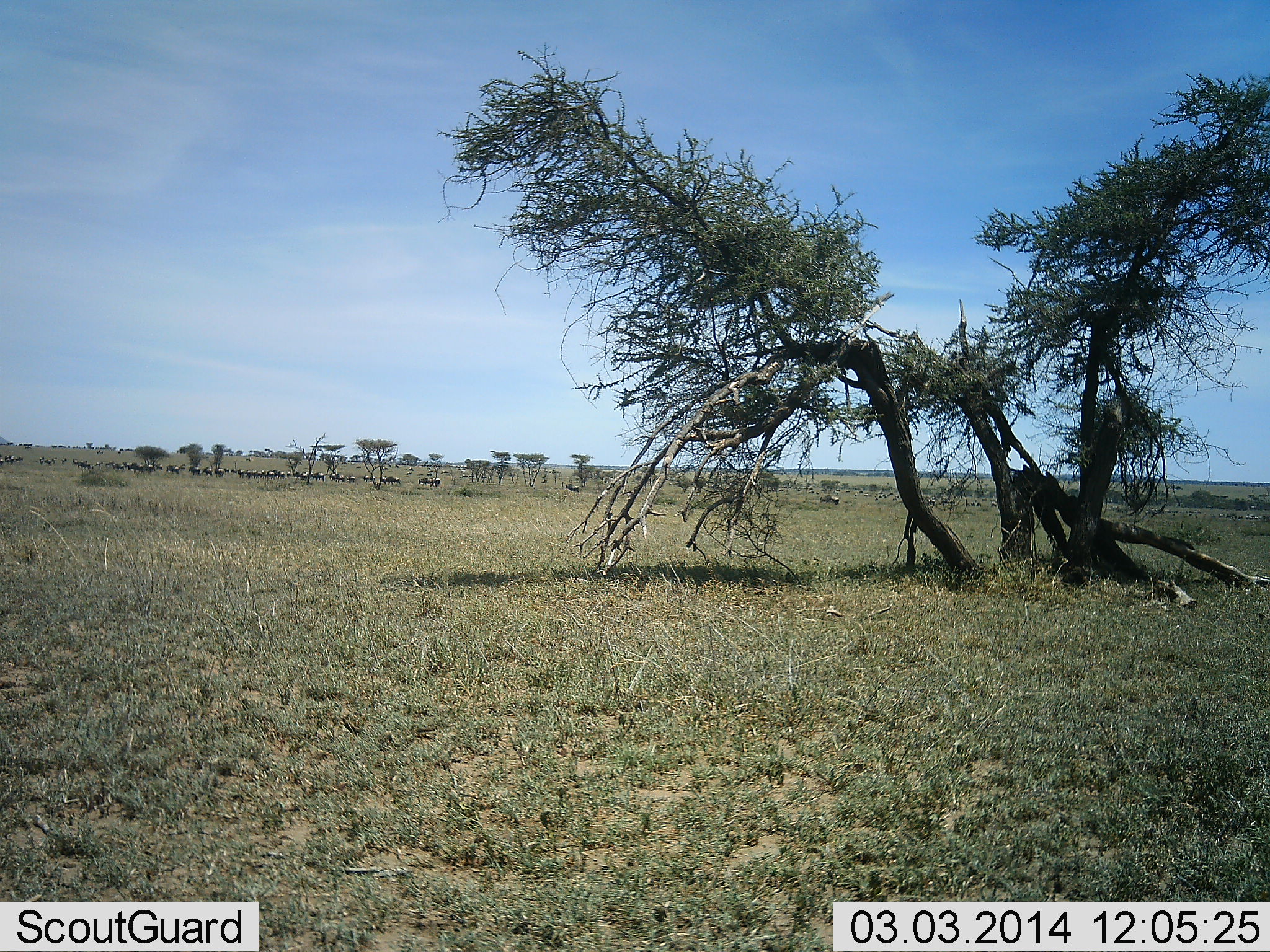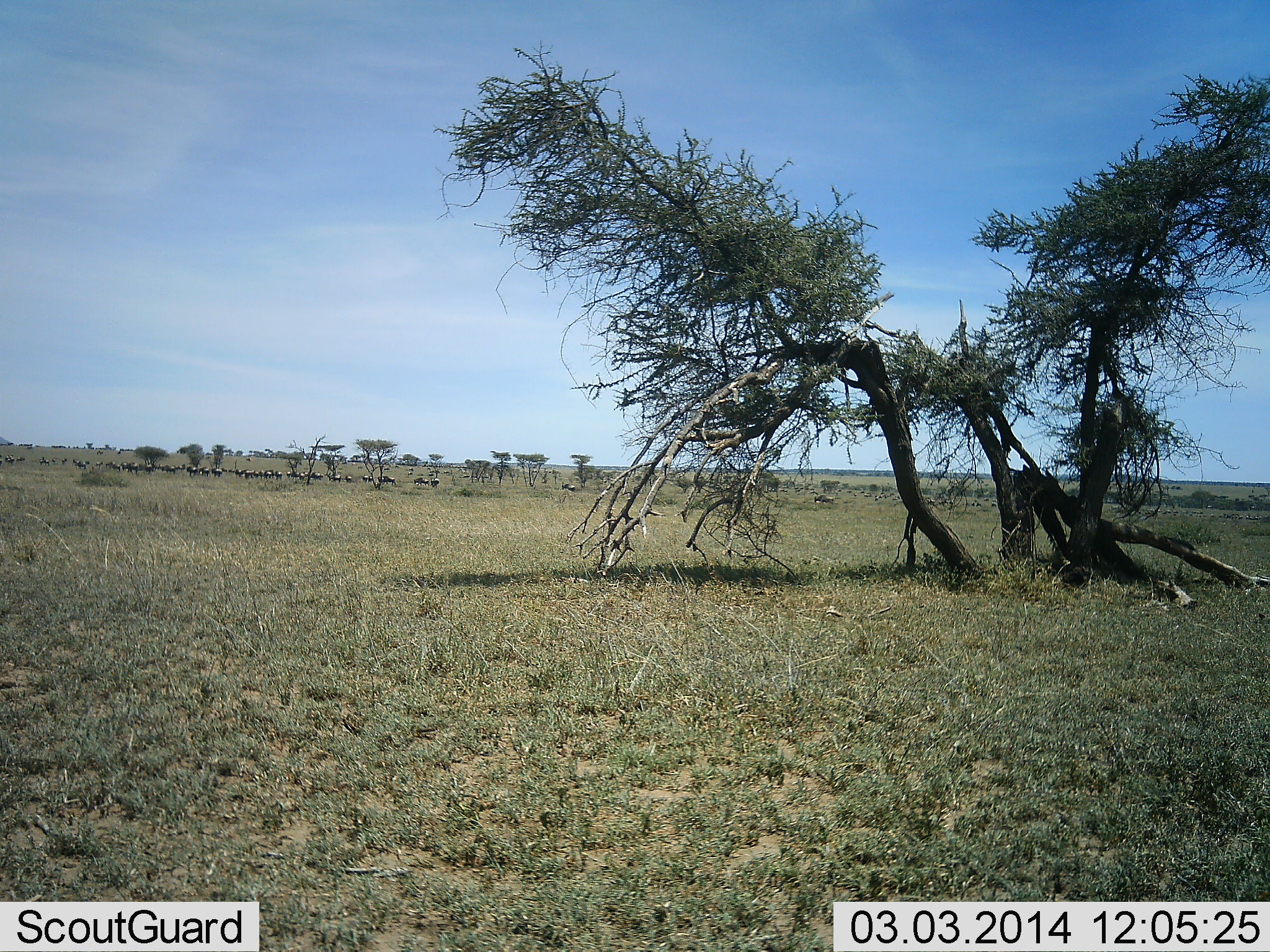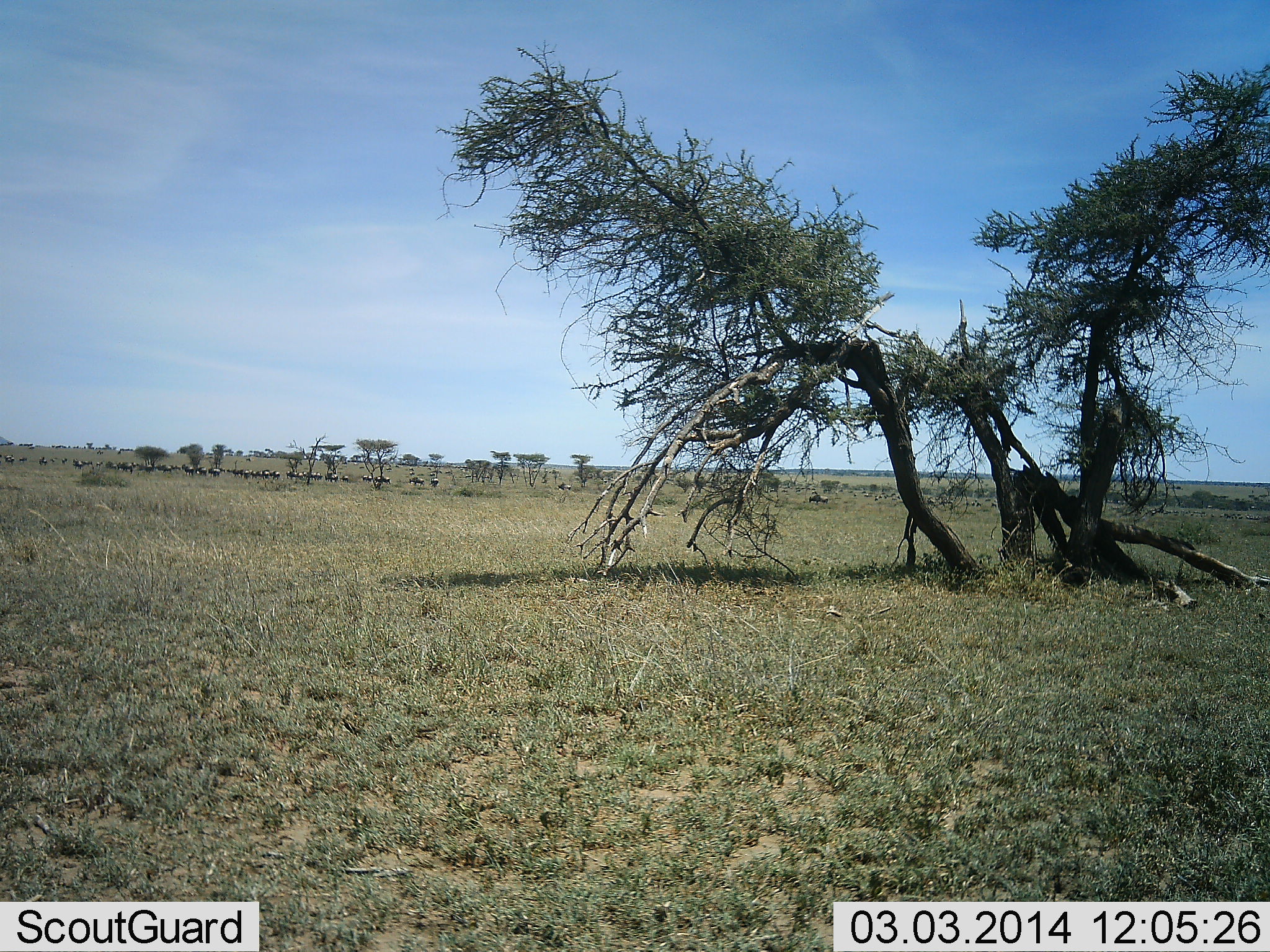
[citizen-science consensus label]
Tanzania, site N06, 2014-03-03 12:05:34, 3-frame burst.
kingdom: Animalia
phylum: Chordata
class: Mammalia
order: Artiodactyla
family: Bovidae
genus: Connochaetes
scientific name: Connochaetes taurinus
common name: blue wildebeest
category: wildebeest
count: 11-50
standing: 0%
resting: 0%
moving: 90%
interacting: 10%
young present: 0%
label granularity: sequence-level